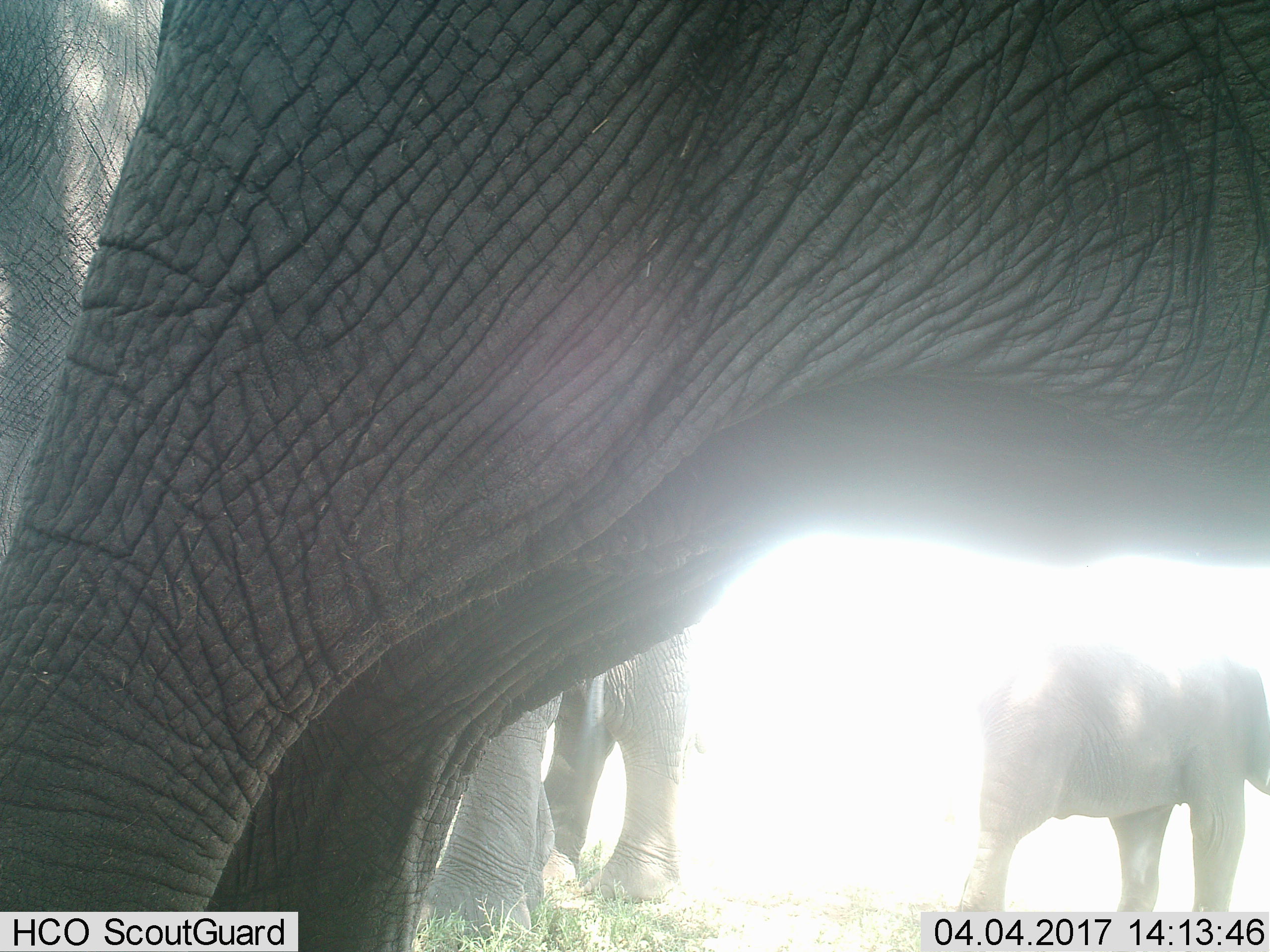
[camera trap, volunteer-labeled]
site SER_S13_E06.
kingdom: Animalia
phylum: Chordata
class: Mammalia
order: Proboscidea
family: Elephantidae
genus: Loxodonta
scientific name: Loxodonta africana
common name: african bush elephant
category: elephant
Elephant (african bush elephant) (Loxodonta africana), count 4. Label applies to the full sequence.